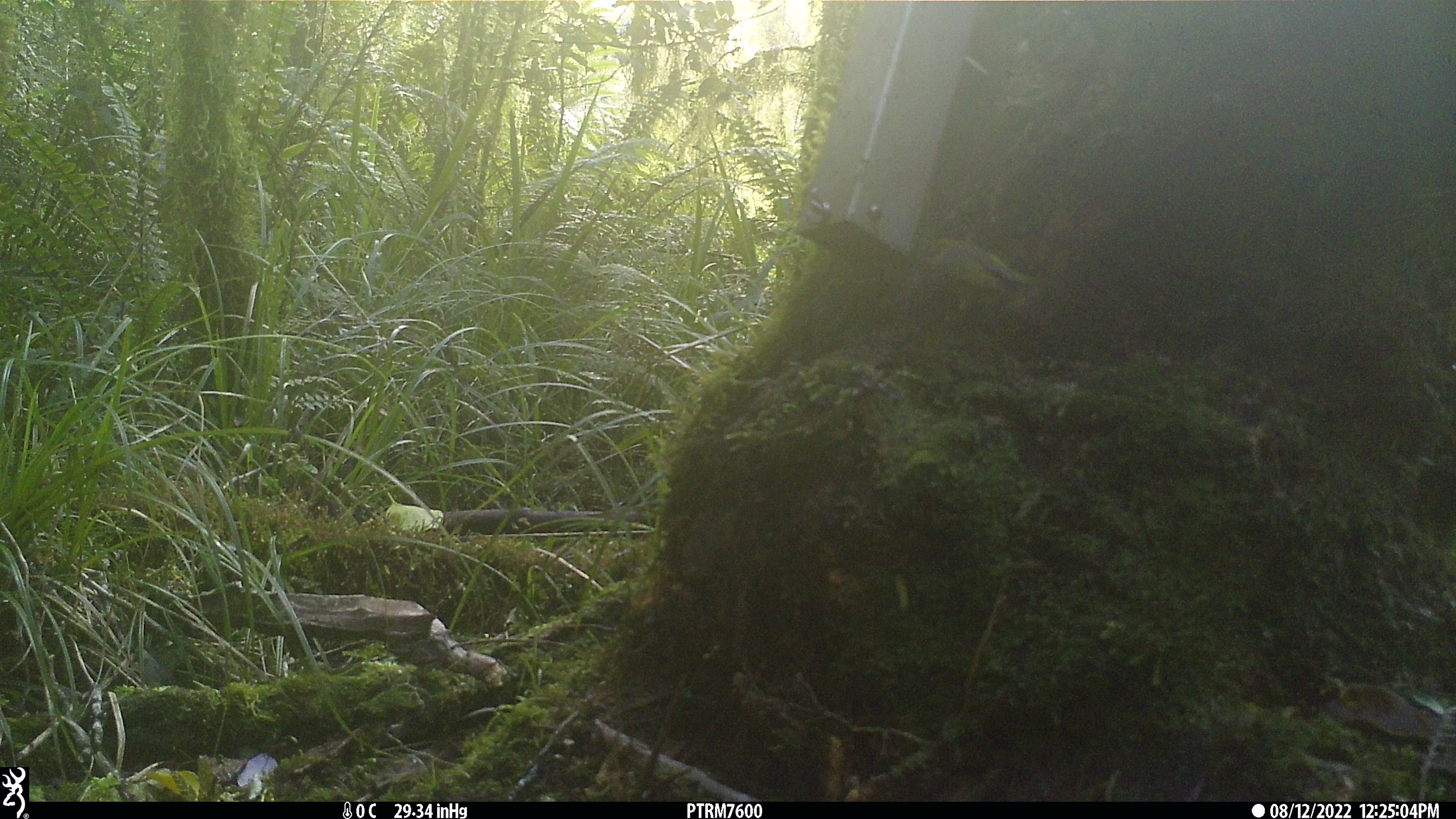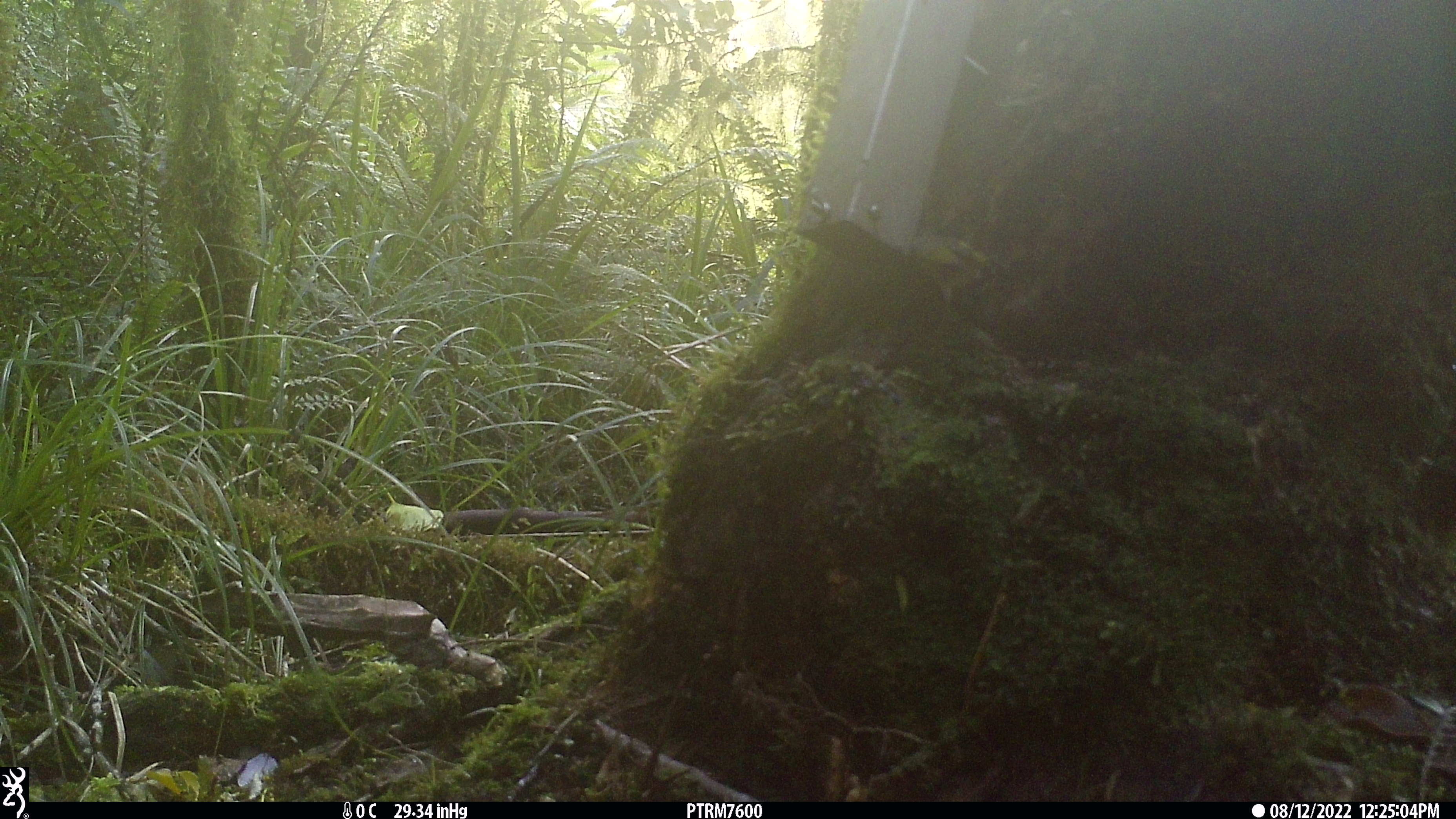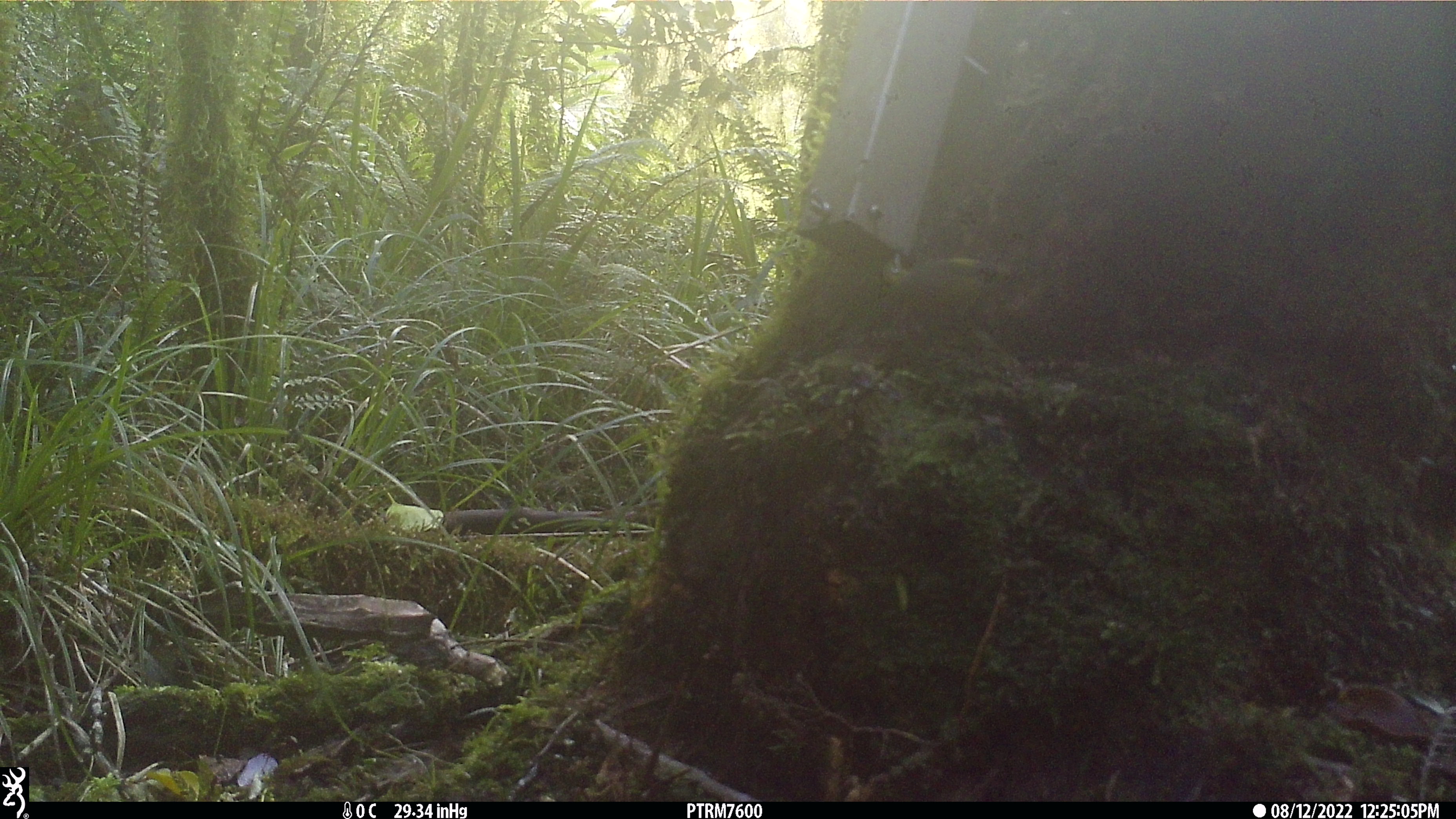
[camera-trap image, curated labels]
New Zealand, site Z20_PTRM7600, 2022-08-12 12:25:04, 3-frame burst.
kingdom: Animalia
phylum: Chordata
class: Aves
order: Passeriformes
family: Zosteropidae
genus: Zosterops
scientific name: Zosterops lateralis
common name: silvereye